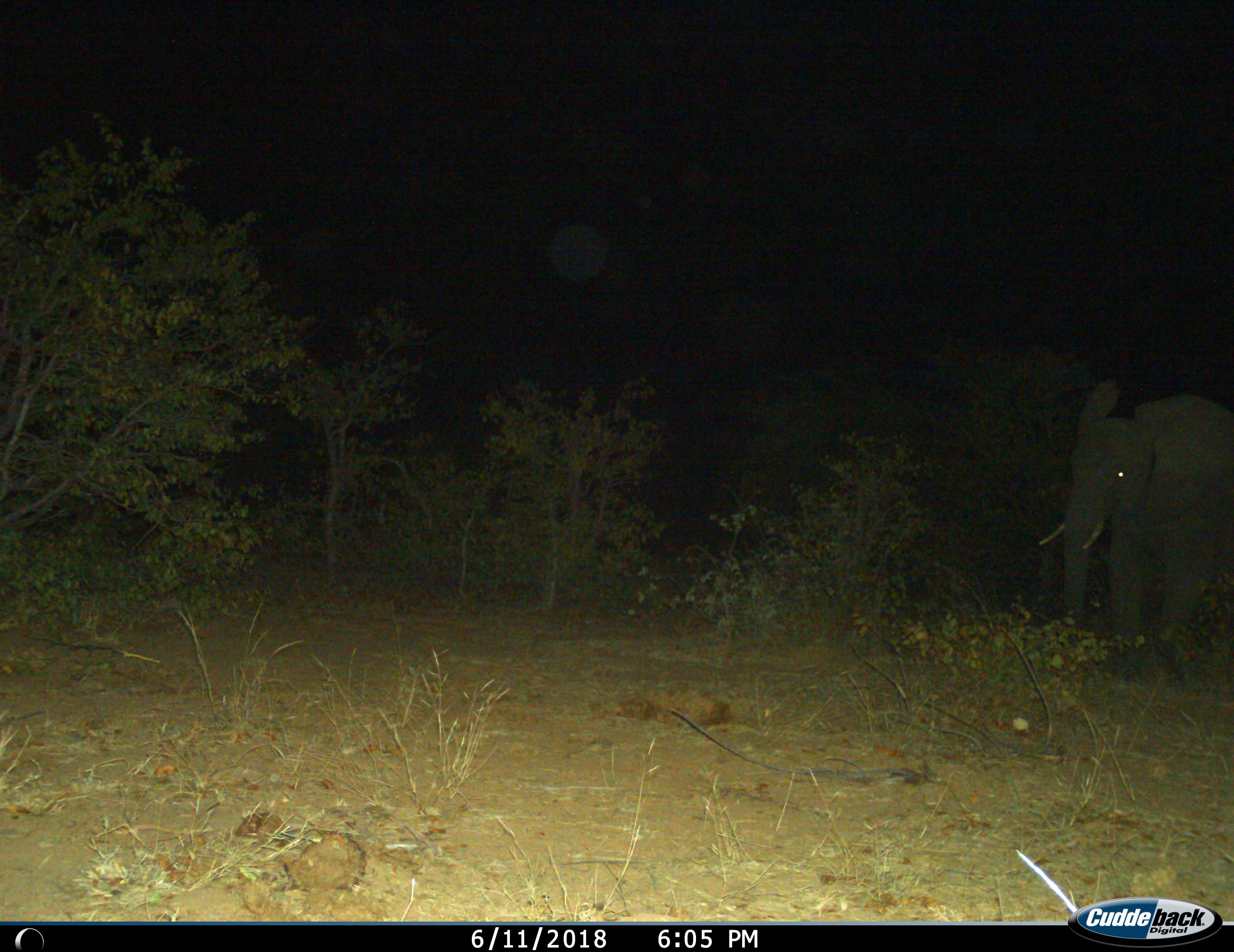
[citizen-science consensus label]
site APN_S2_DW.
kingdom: Animalia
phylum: Chordata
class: Mammalia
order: Proboscidea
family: Elephantidae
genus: Loxodonta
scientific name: Loxodonta africana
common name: african bush elephant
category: elephant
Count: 1.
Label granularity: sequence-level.